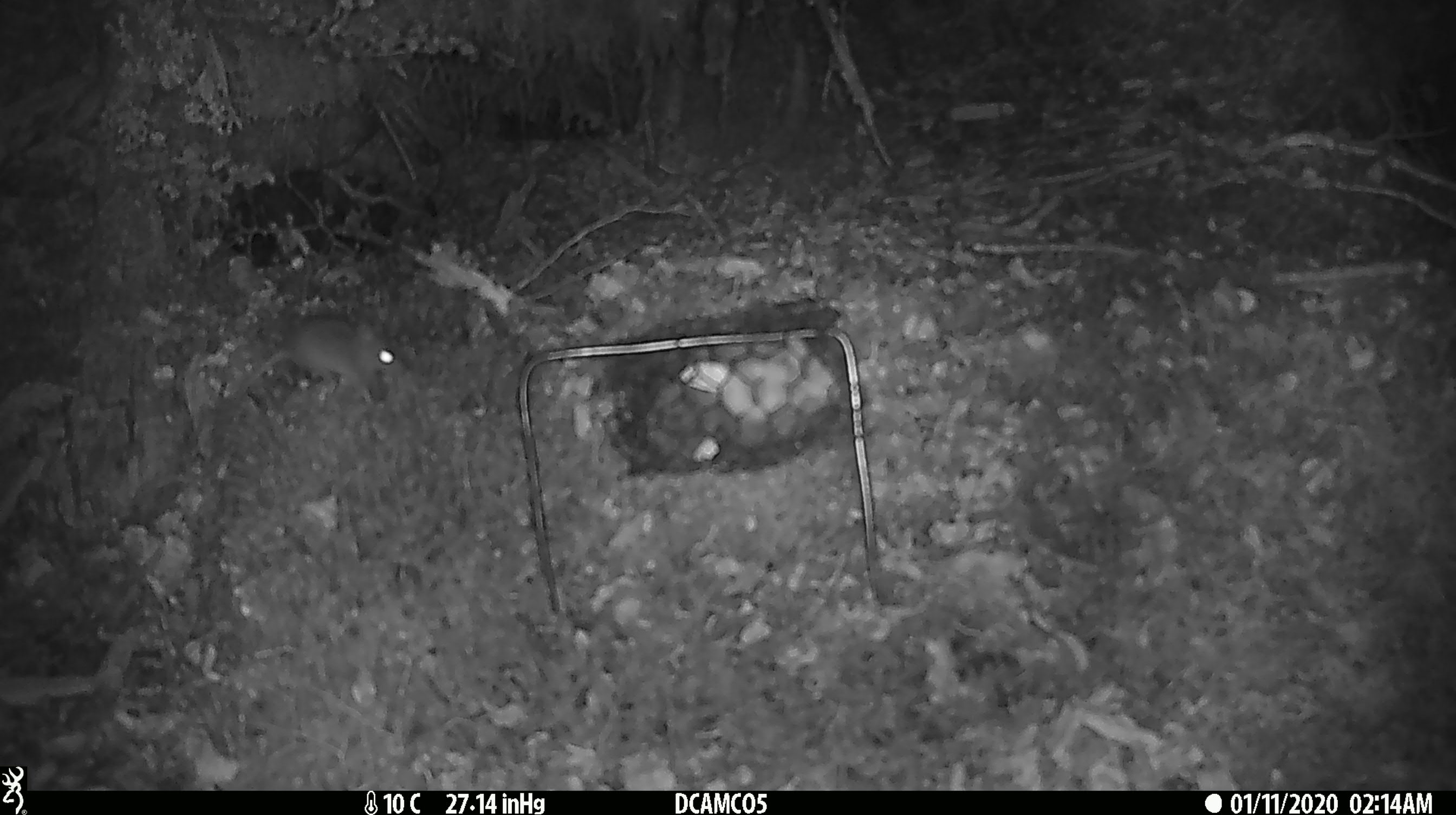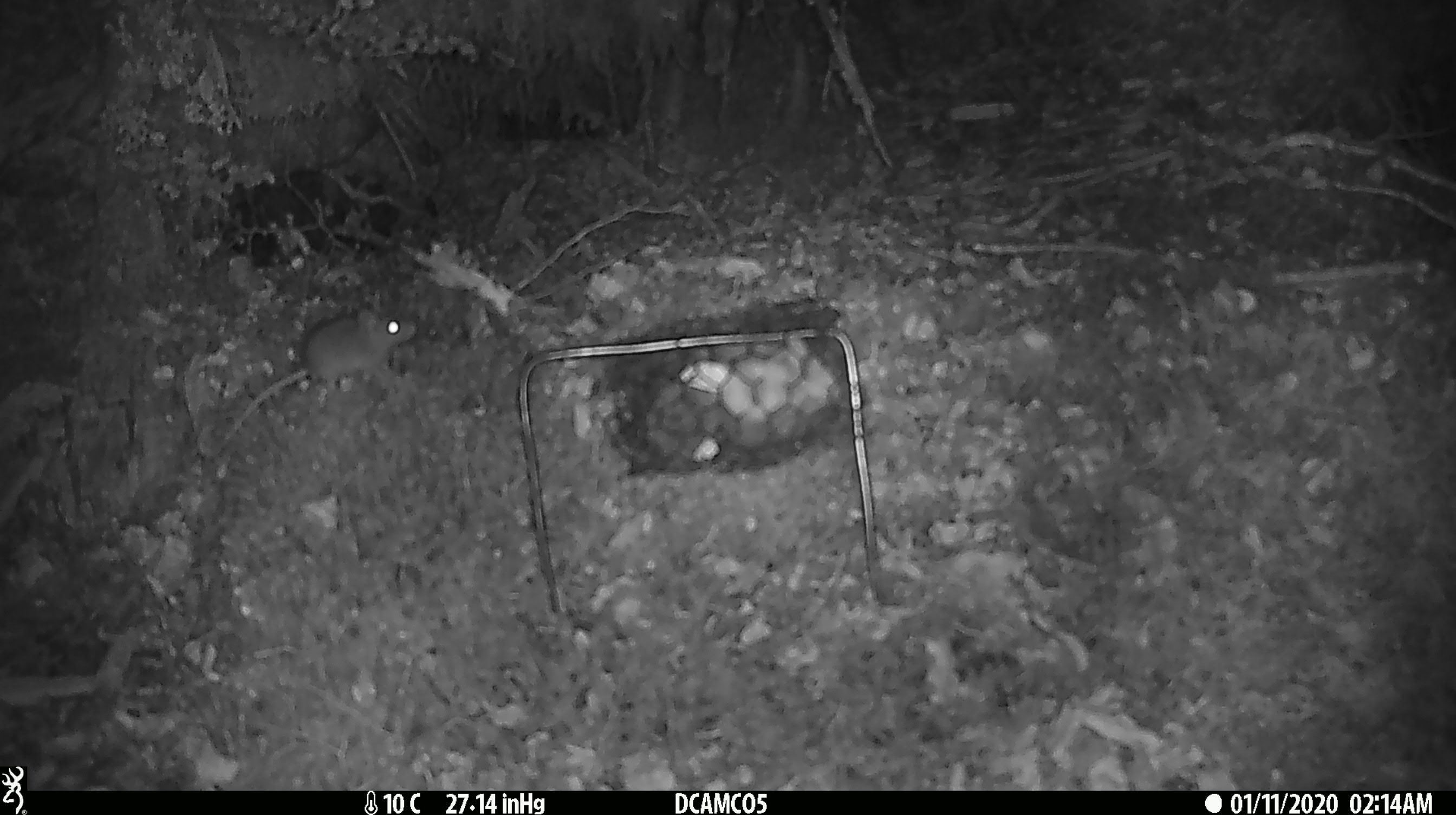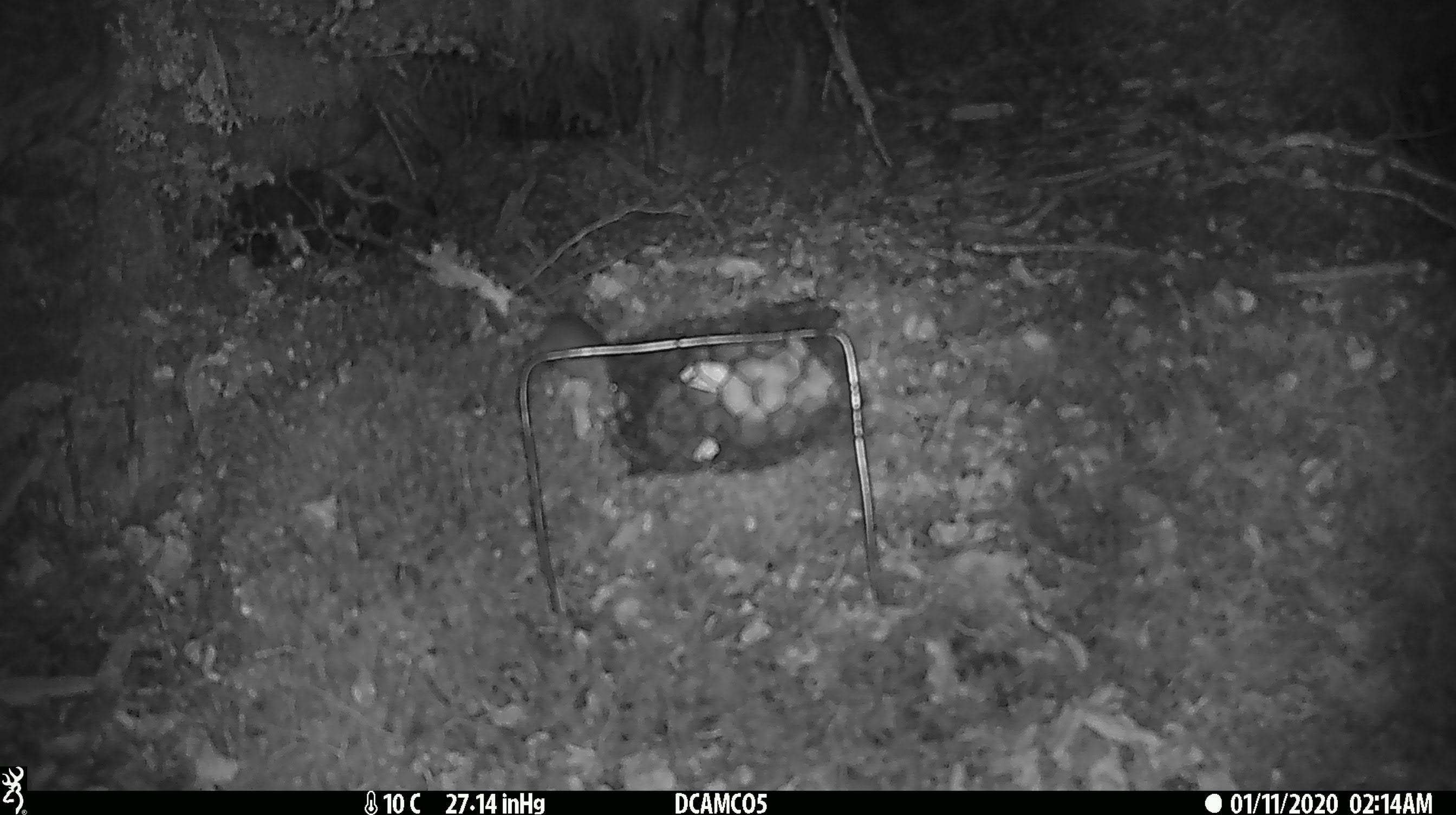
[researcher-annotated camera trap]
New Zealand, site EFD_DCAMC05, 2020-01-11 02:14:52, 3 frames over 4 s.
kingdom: Animalia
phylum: Chordata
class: Mammalia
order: Rodentia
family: Muridae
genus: Mus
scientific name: Mus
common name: mouse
Mouse (Mus).